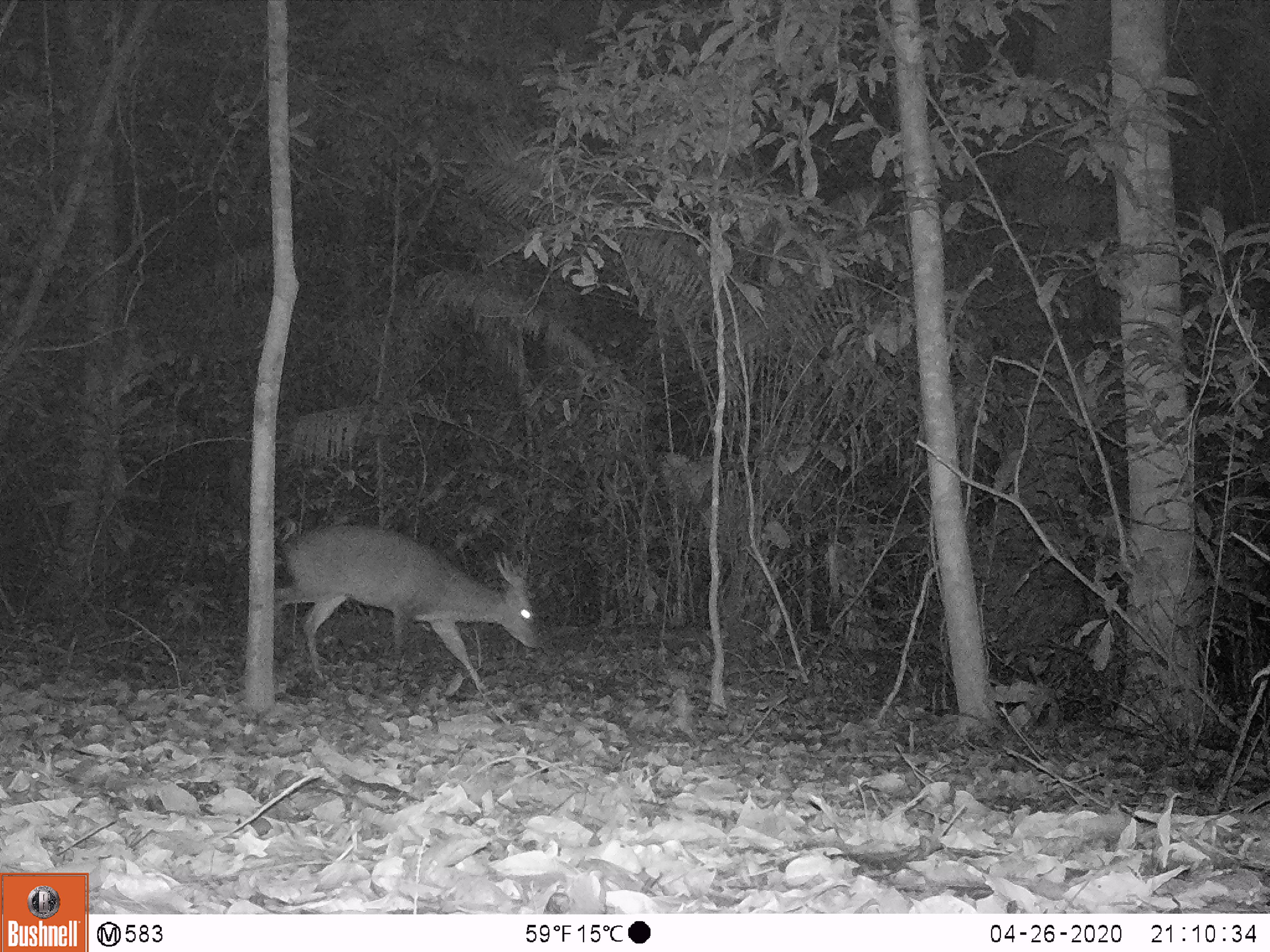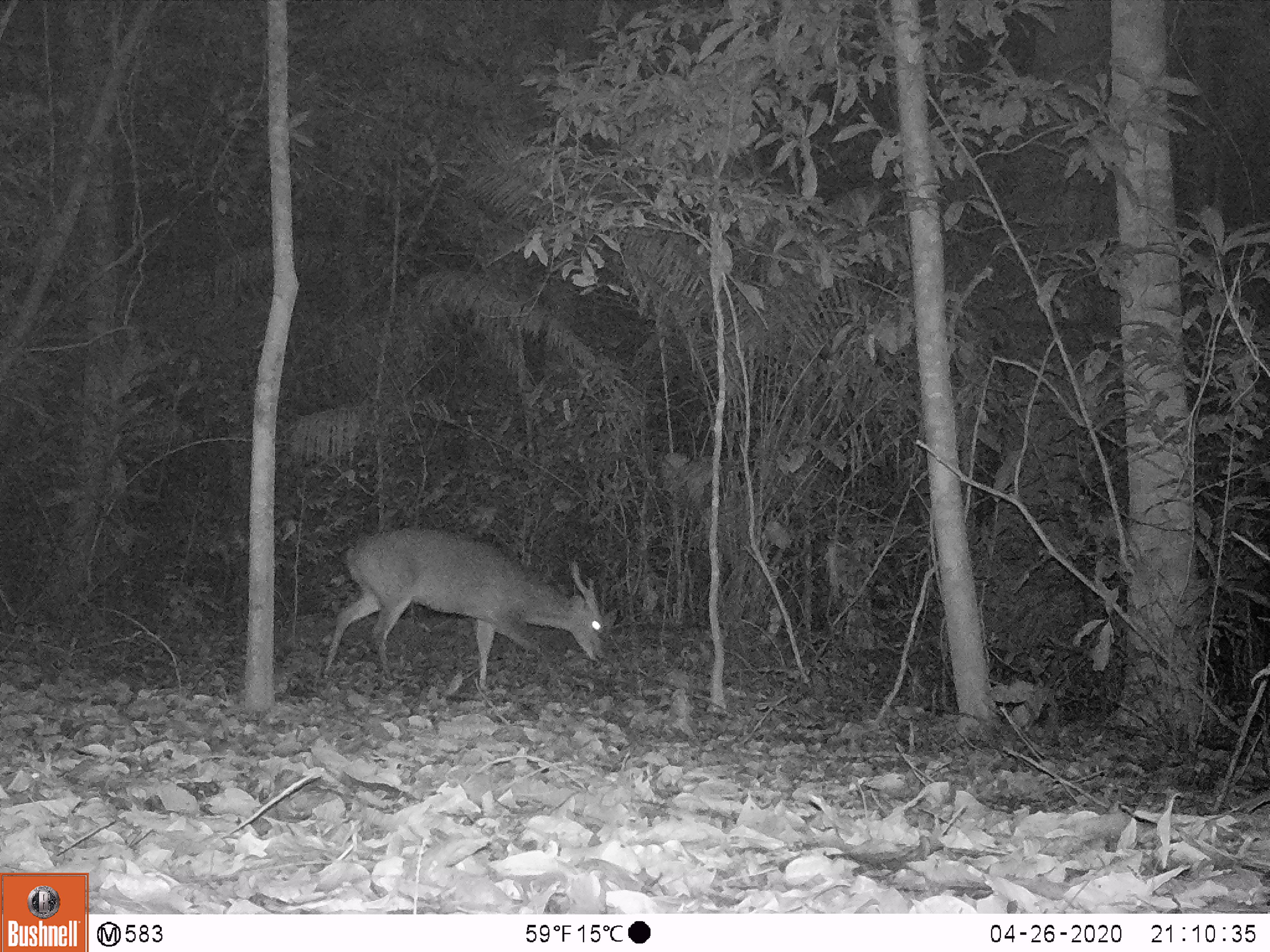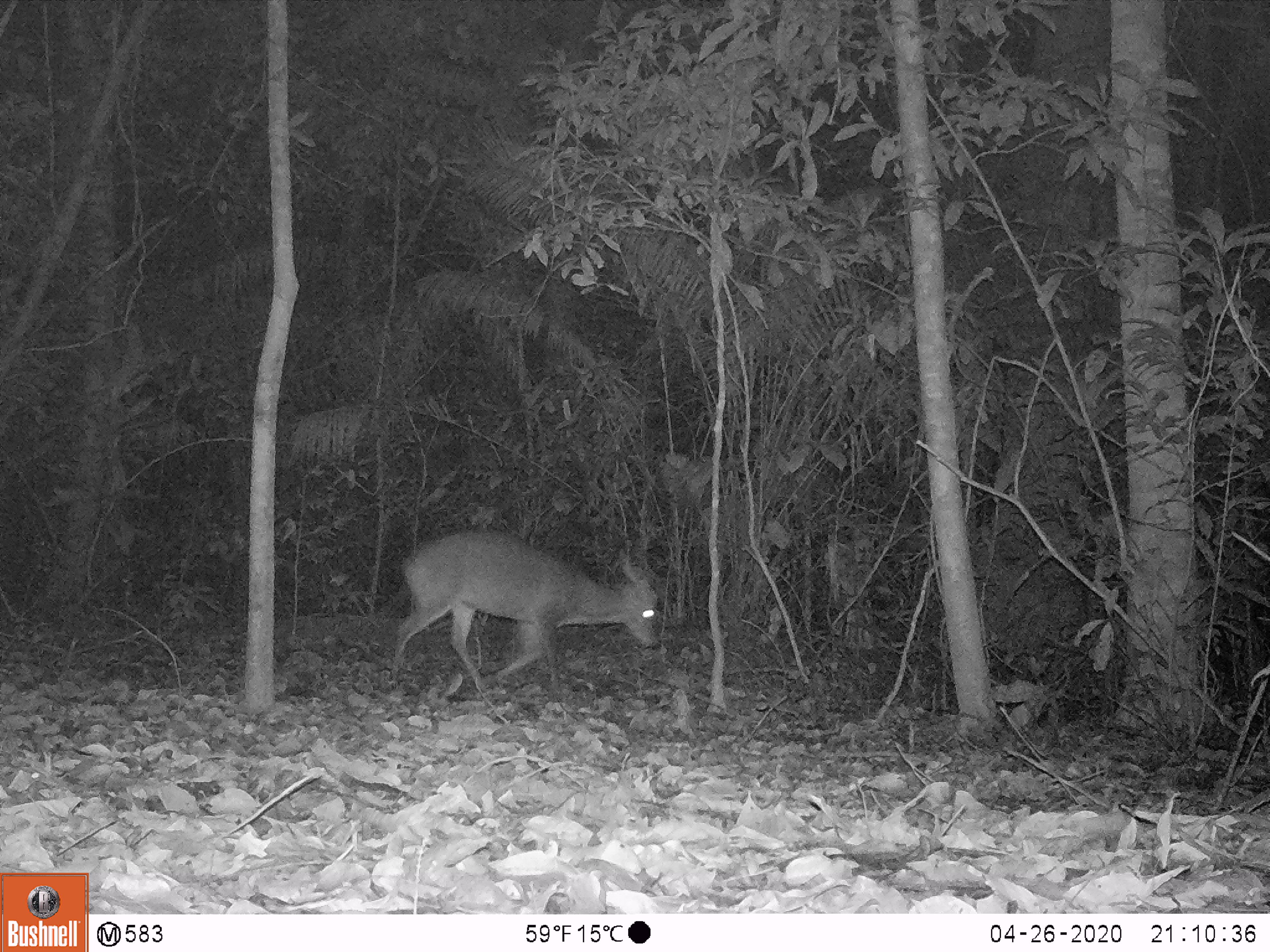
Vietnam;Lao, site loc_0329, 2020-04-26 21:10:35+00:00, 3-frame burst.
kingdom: Animalia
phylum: Chordata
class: Mammalia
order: Artiodactyla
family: Cervidae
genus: Muntiacus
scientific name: Muntiacus vuquangensis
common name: large-antlered muntjac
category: large antlered muntjac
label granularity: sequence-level